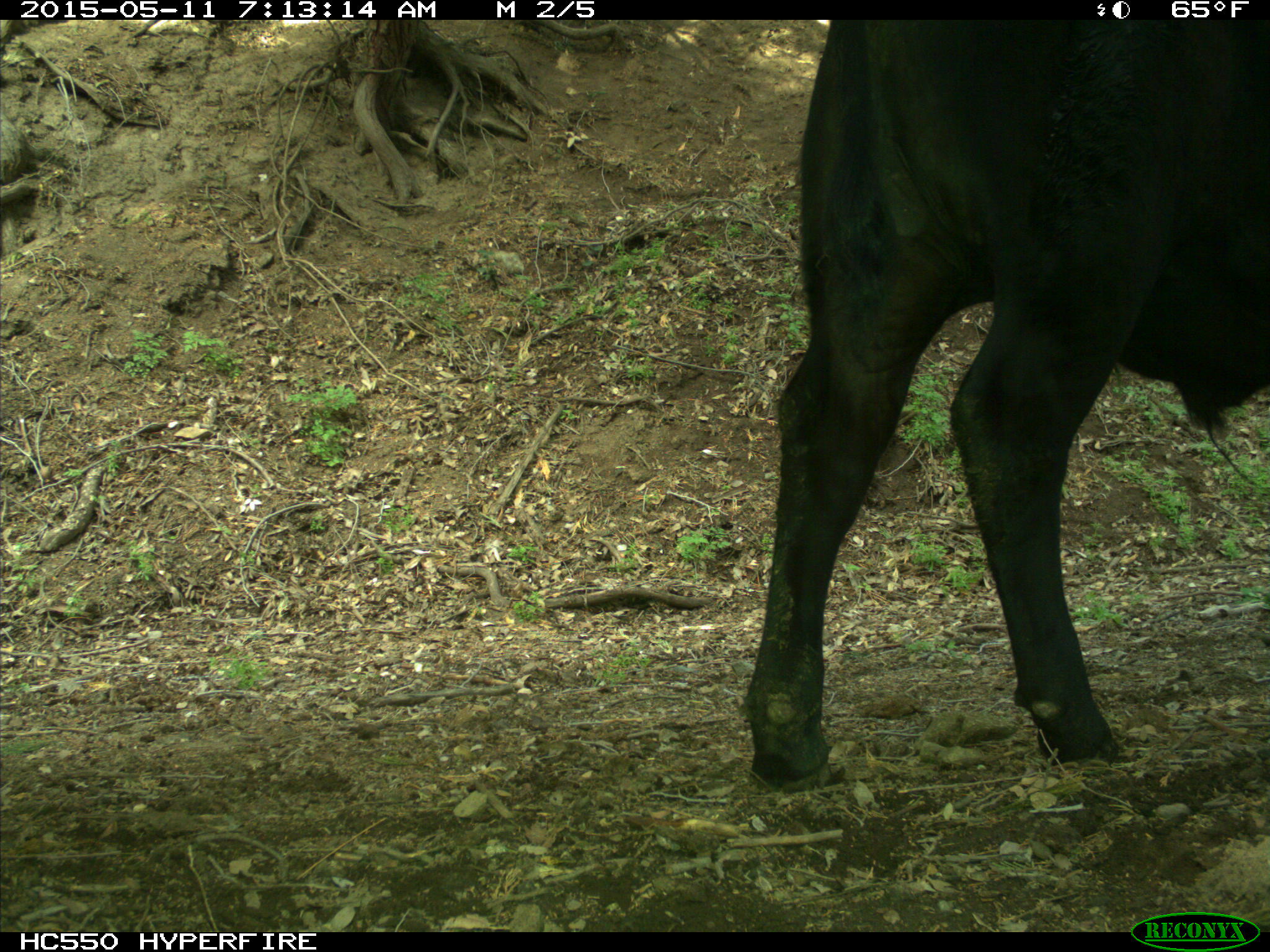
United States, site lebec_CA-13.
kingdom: Animalia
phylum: Chordata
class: Mammalia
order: Artiodactyla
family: Bovidae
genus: Bos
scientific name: Bos taurus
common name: domestic cow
Bos taurus (domestic cow).